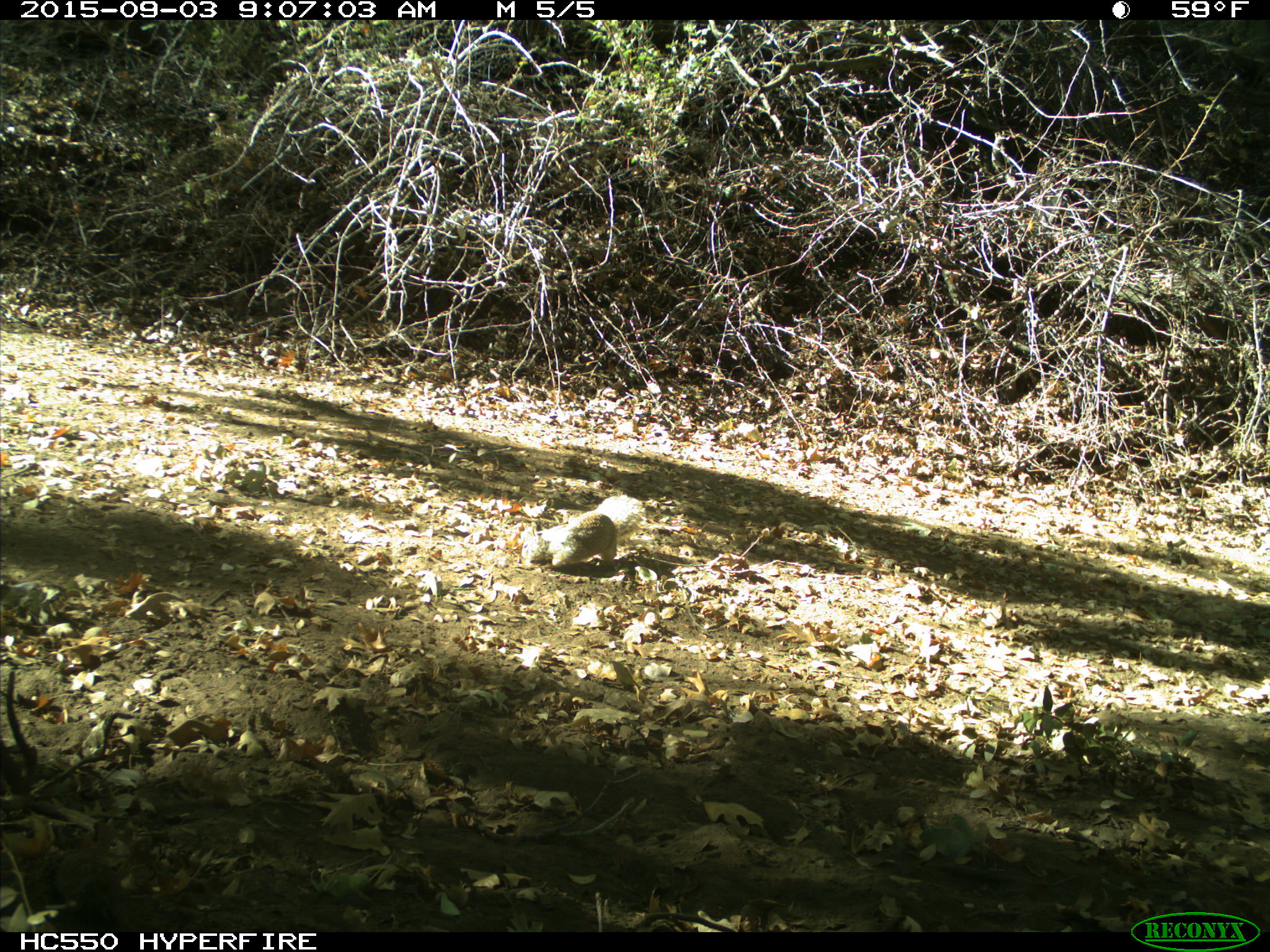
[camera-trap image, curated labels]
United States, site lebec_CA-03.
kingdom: Animalia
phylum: Chordata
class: Mammalia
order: Rodentia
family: Sciuridae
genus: Otospermophilus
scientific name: Otospermophilus beecheyi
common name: california ground squirrel